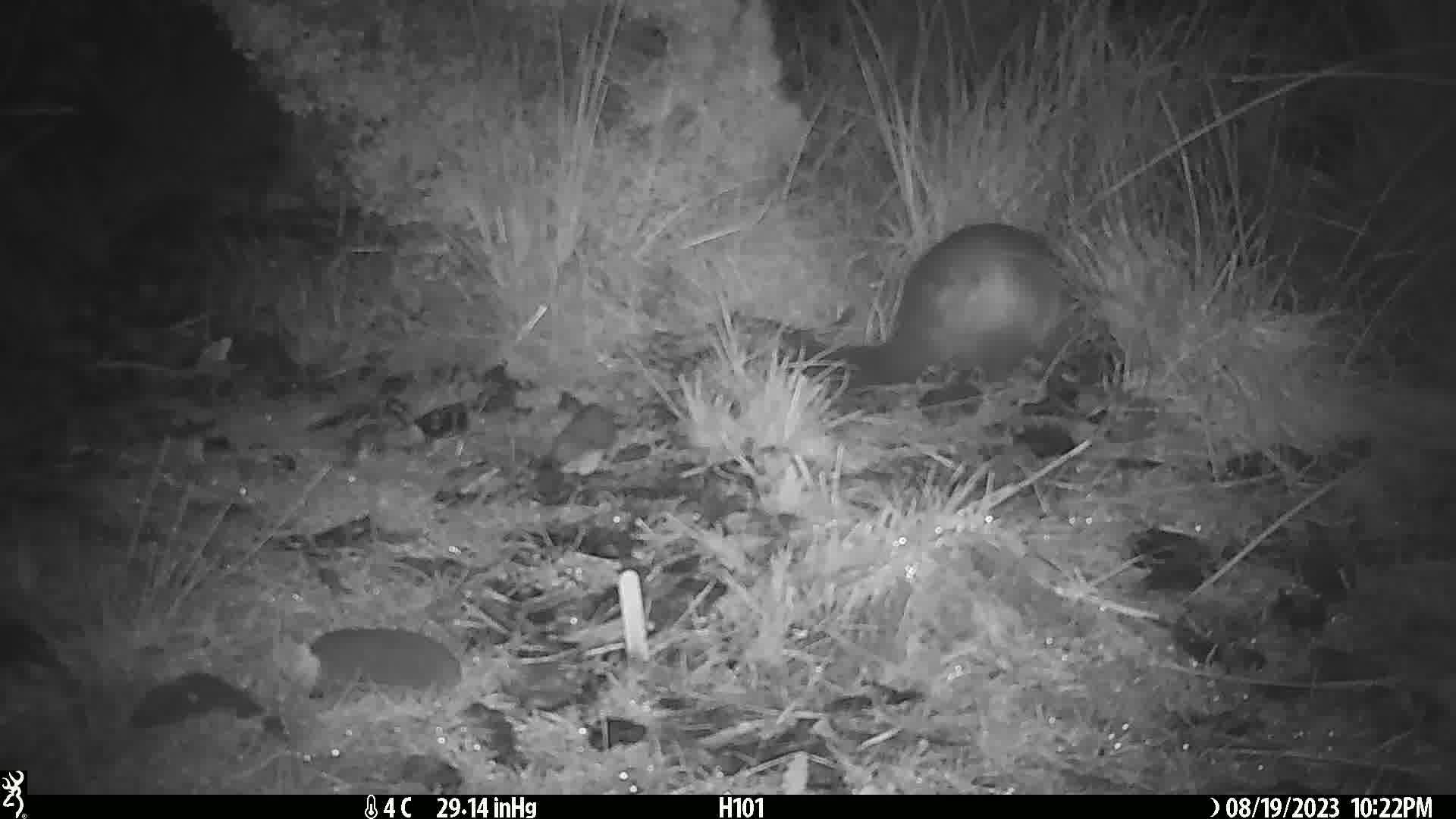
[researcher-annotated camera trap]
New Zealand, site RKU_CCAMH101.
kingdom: Animalia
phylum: Chordata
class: Mammalia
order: Diprotodontia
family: Phalangeridae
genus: Trichosurus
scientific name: Trichosurus vulpecula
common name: common brushtail possum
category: possum